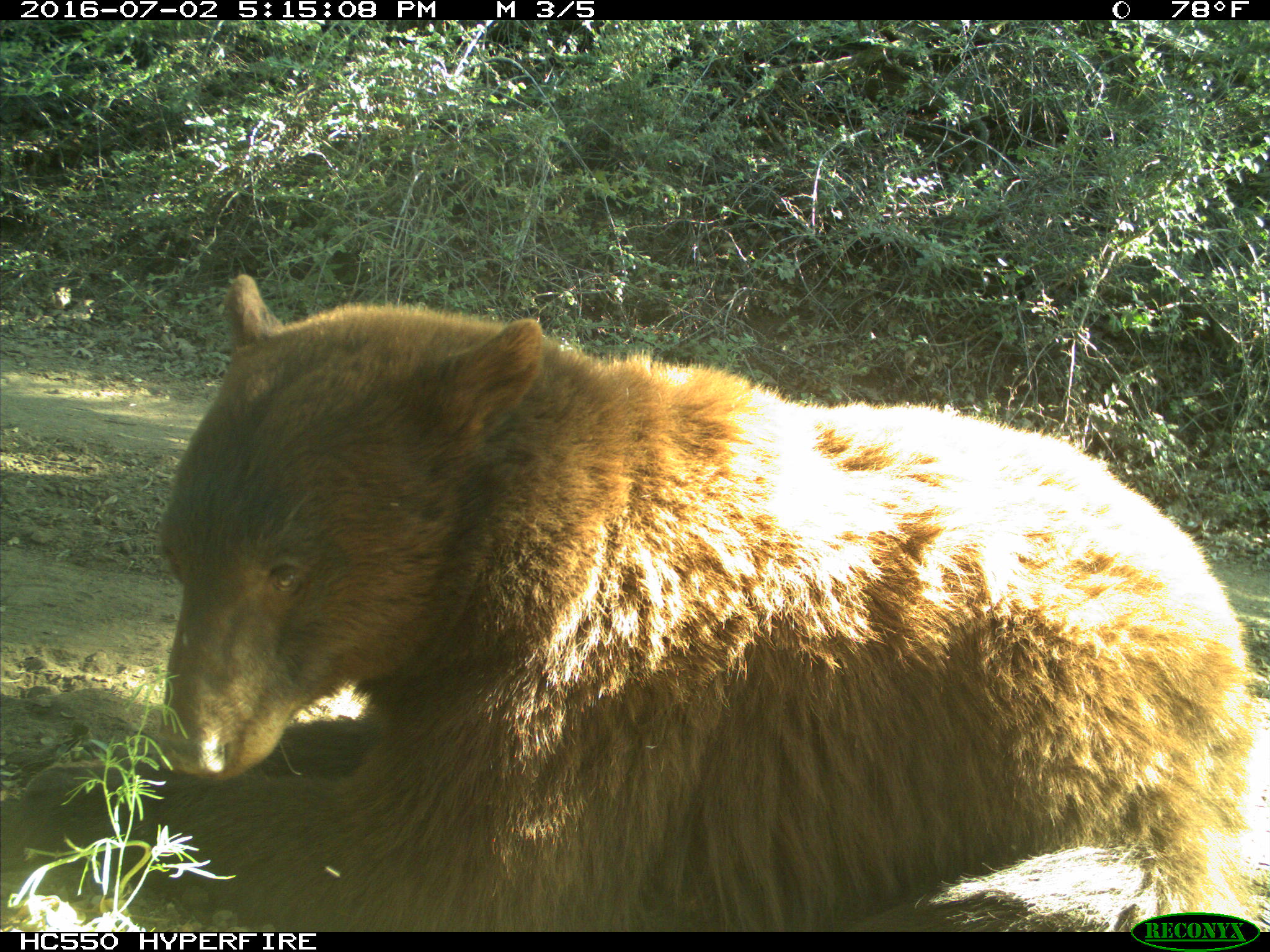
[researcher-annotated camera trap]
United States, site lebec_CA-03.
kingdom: Animalia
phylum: Chordata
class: Mammalia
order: Carnivora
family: Ursidae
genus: Ursus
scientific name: Ursus americanus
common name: american black bear